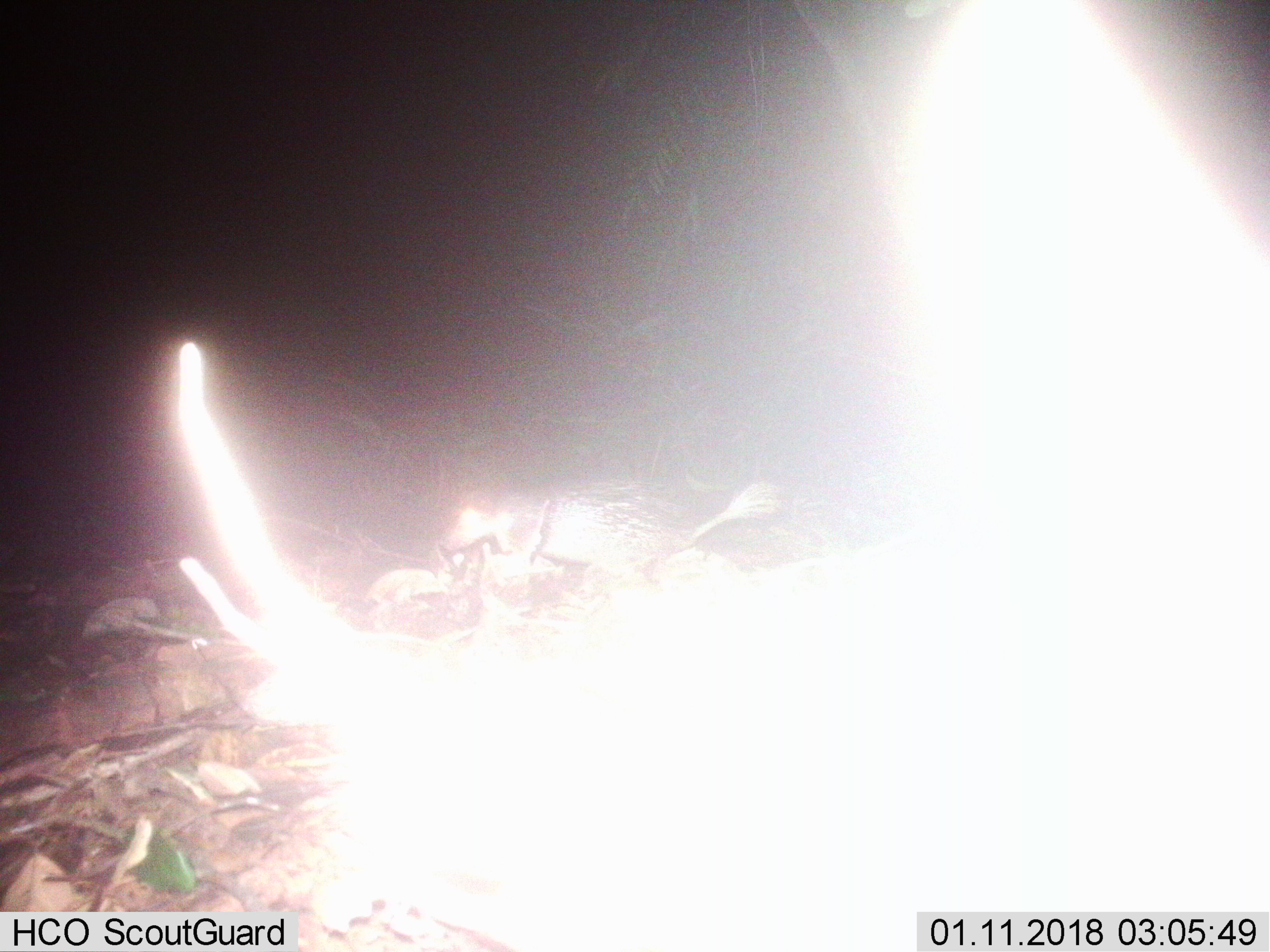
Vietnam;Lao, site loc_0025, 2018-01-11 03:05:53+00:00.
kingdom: Animalia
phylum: Chordata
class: Mammalia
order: Rodentia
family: Hystricidae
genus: Atherurus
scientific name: Atherurus macrourus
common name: asiatic brush-tailed porcupine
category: asiatic brush tailed porcupine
Asiatic brush tailed porcupine (asiatic brush-tailed porcupine) (Atherurus macrourus). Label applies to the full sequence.